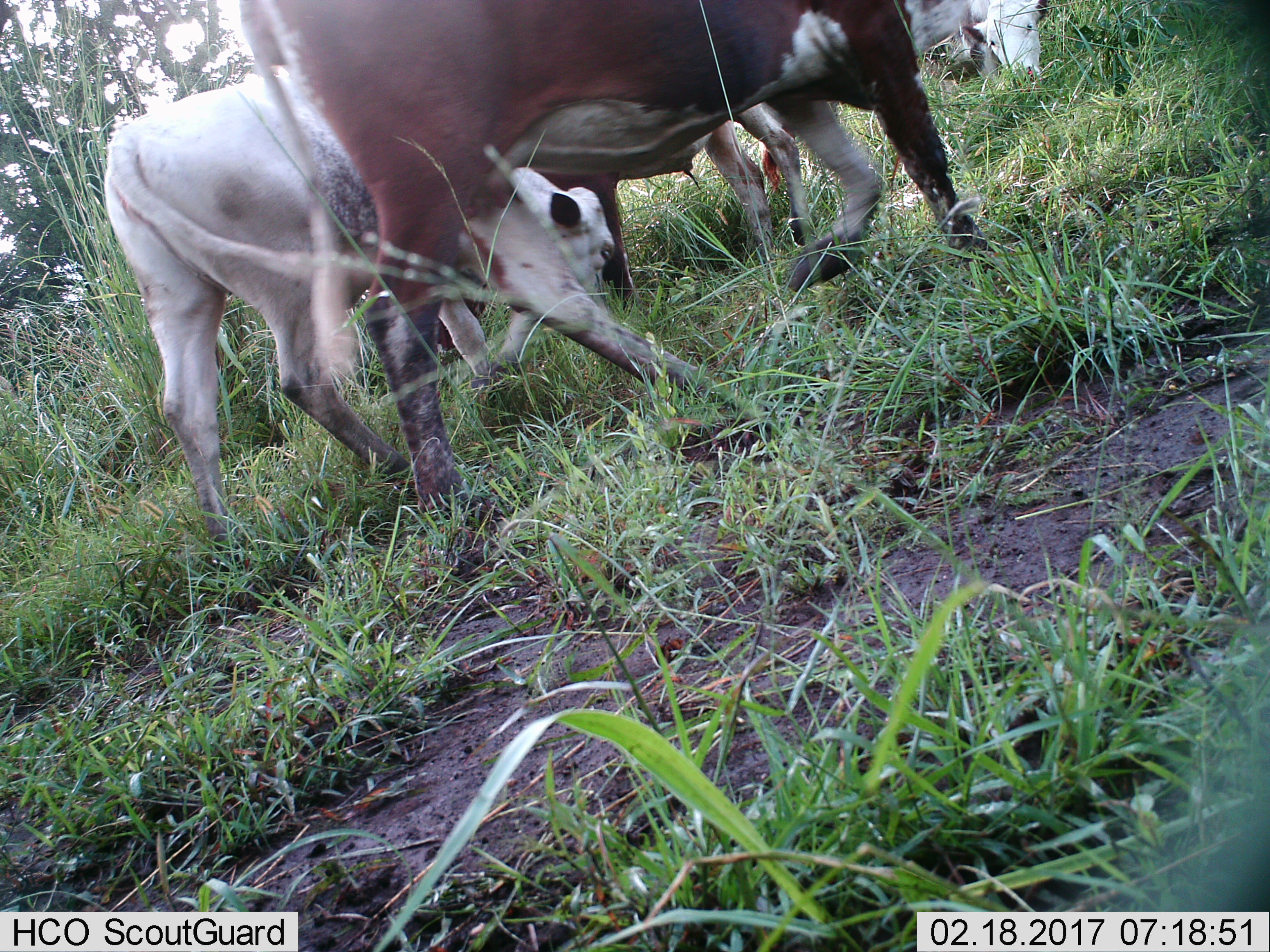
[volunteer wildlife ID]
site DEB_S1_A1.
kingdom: Animalia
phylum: Chordata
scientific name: Vertebrata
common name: domestic animal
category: domesticanimal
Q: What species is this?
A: Domesticanimal (domestic animal) (Vertebrata).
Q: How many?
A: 4.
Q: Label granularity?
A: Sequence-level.